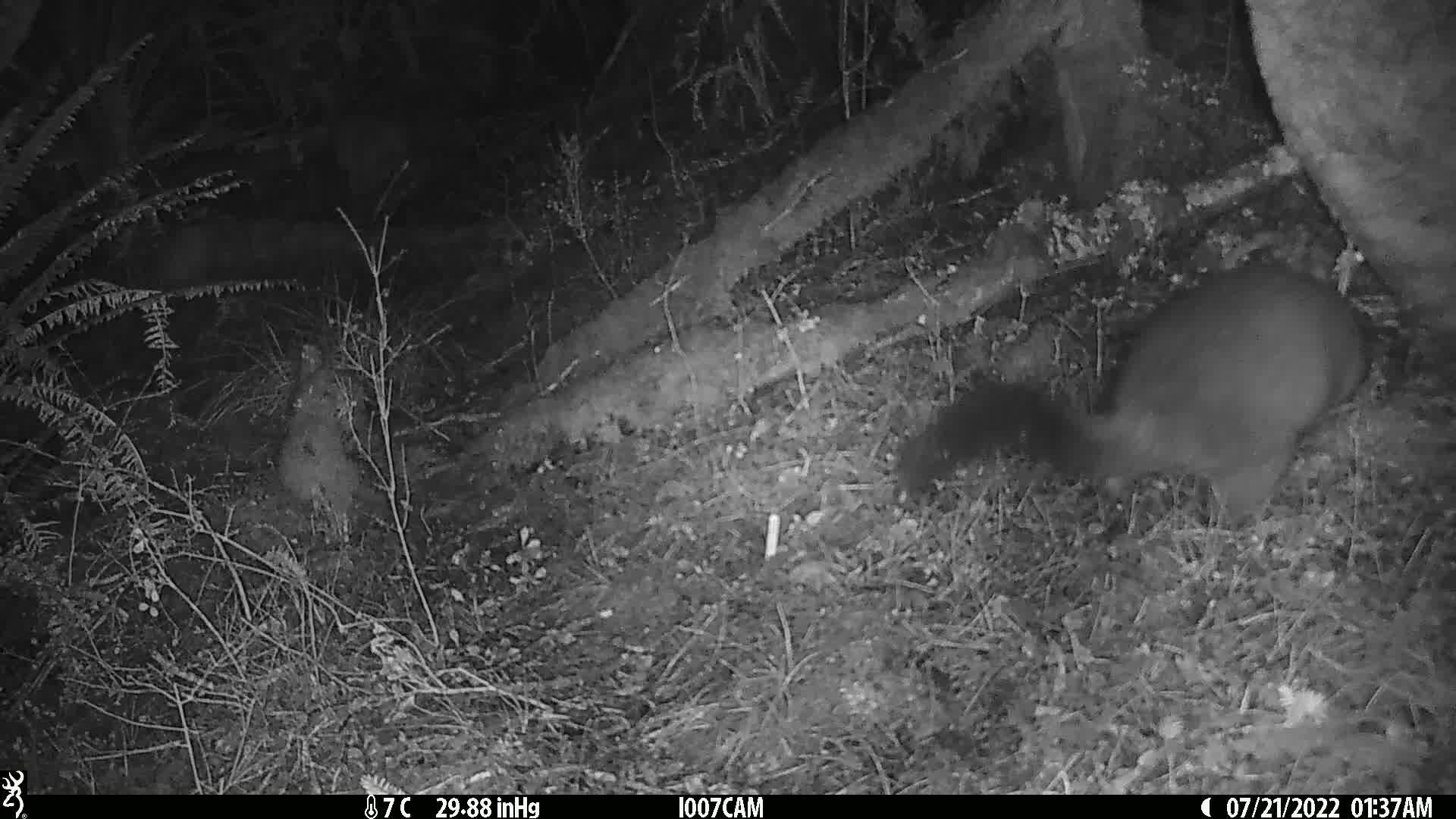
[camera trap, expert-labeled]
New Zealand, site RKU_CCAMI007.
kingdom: Animalia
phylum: Chordata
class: Mammalia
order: Diprotodontia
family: Phalangeridae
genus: Trichosurus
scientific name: Trichosurus vulpecula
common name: common brushtail possum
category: possum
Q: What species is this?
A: Possum (common brushtail possum) (Trichosurus vulpecula).